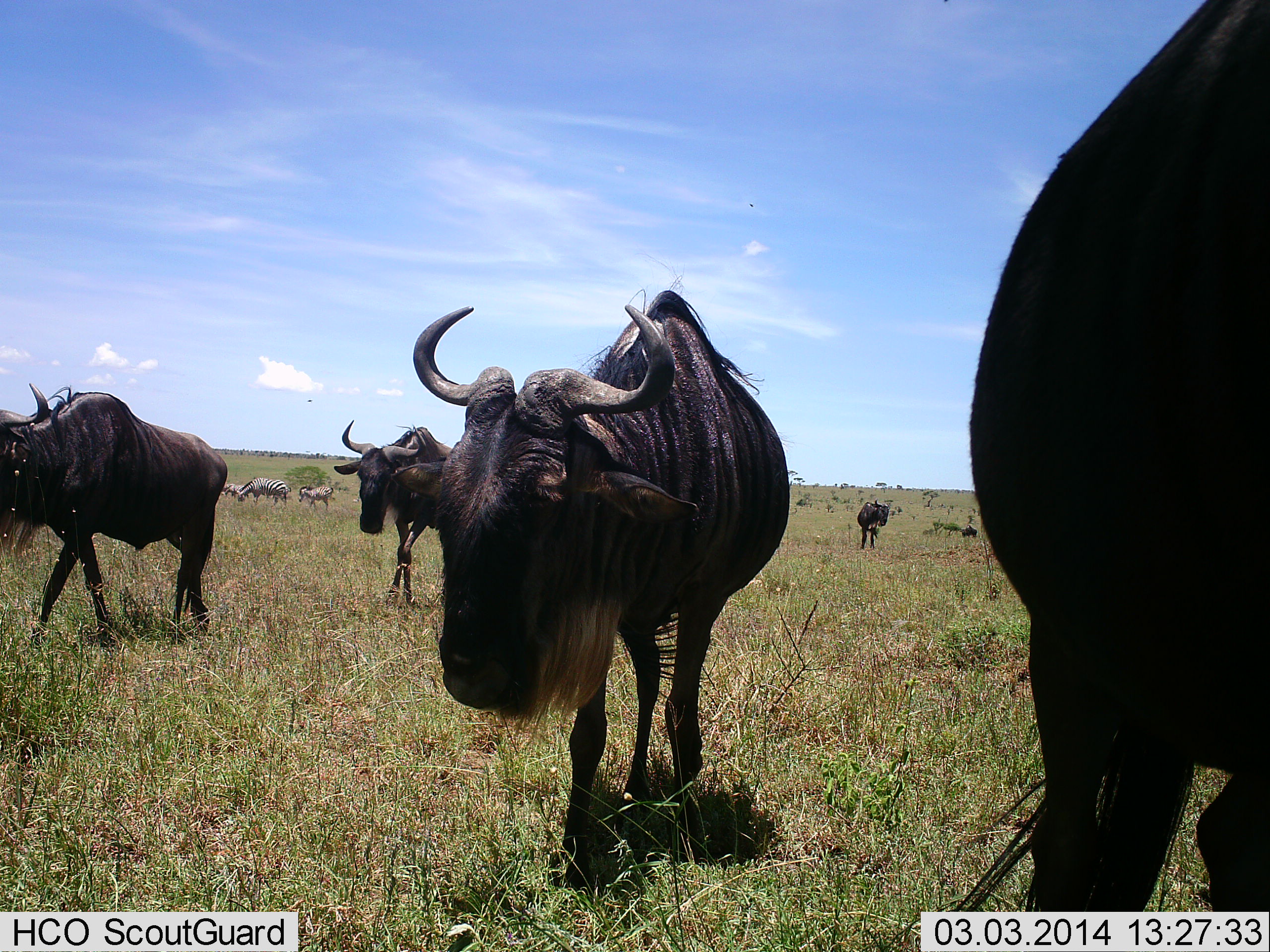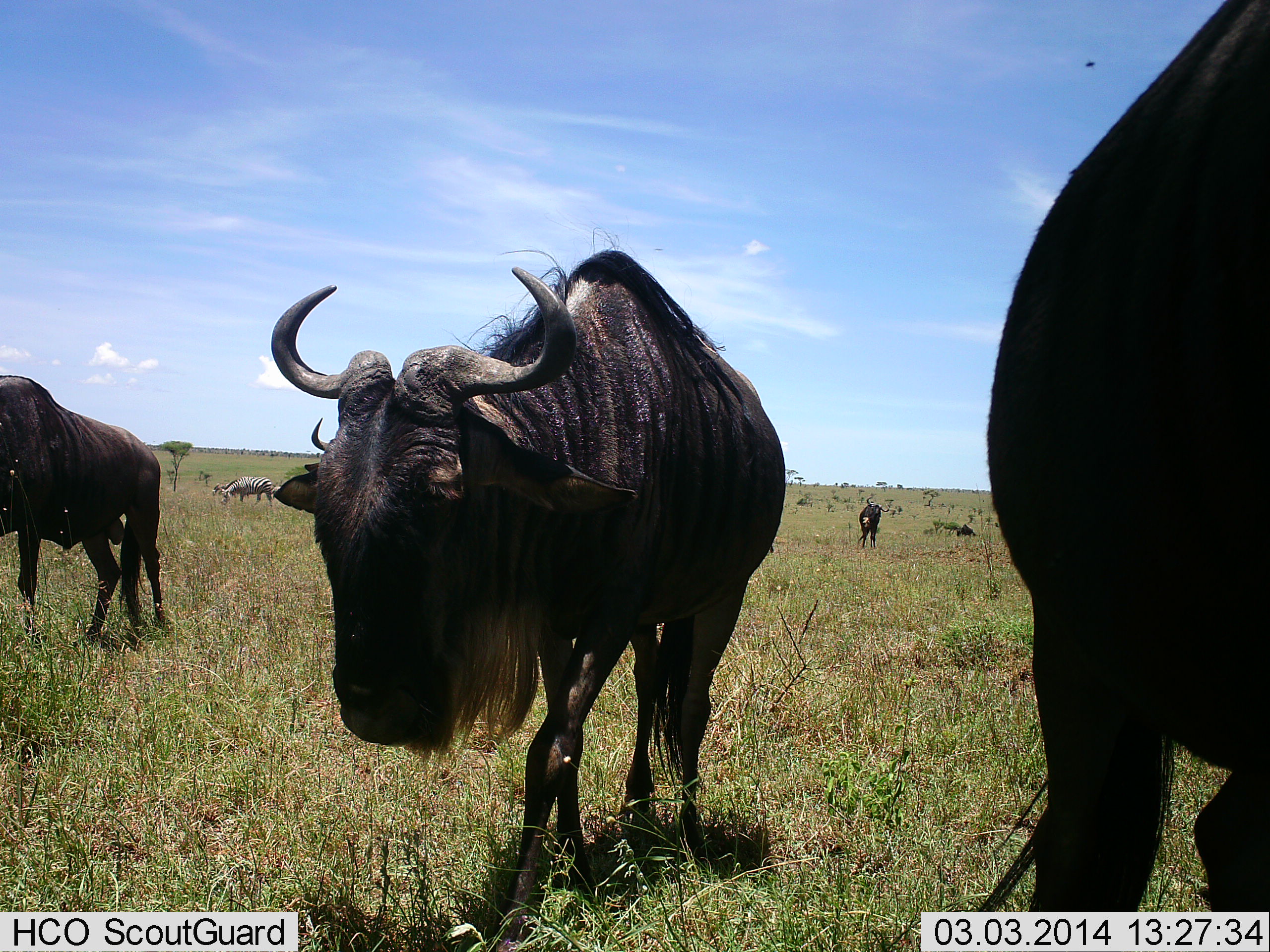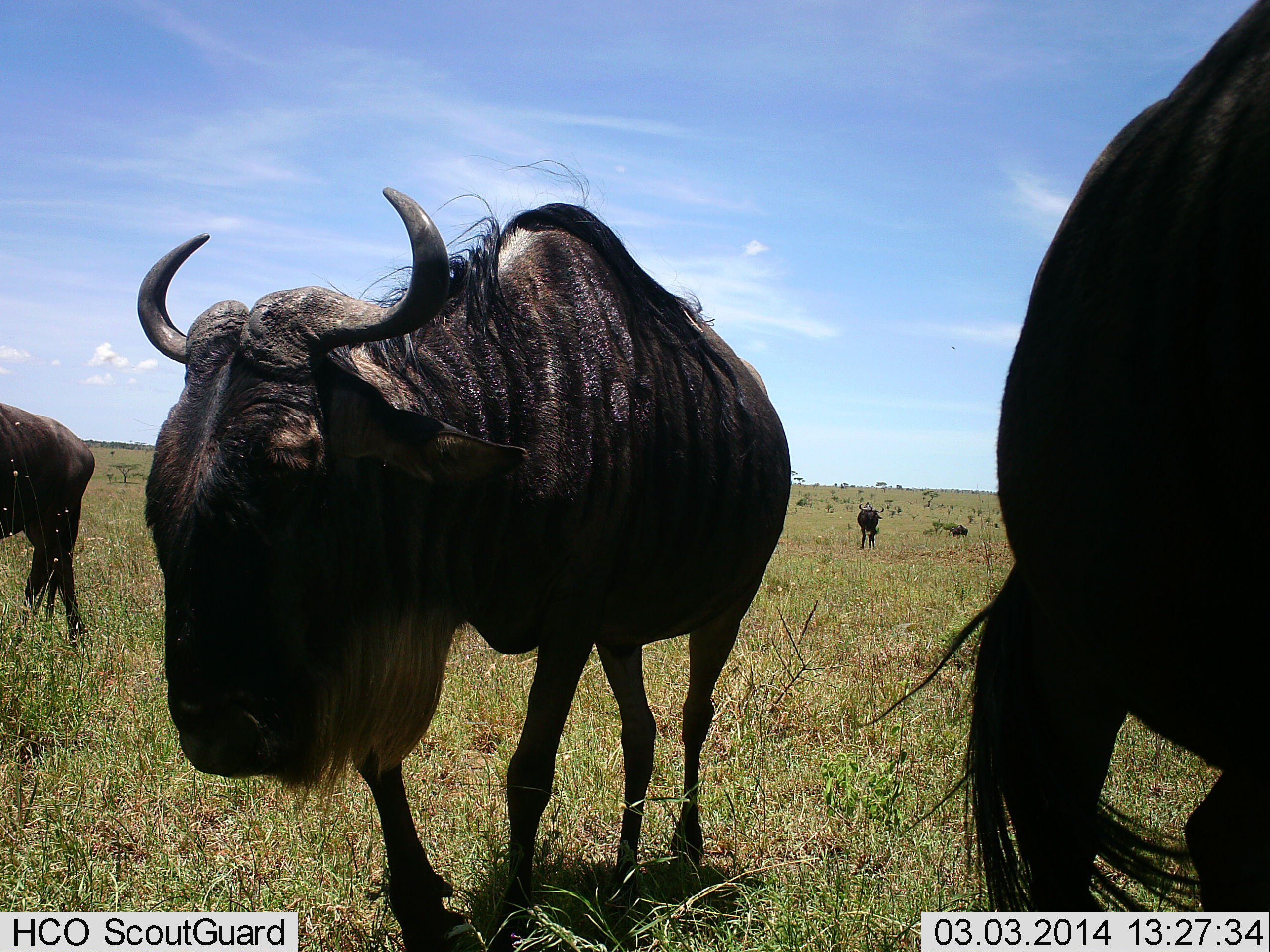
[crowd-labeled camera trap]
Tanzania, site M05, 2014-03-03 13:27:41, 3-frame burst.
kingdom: Animalia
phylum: Chordata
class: Mammalia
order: Artiodactyla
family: Bovidae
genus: Connochaetes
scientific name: Connochaetes taurinus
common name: blue wildebeest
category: wildebeest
Wildebeest (blue wildebeest) (Connochaetes taurinus), count 5. Behavior (volunteer vote fractions): standing 20%, resting 0%, moving 93%, interacting 0%. Young present (vote fraction): 0%. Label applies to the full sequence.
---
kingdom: Animalia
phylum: Chordata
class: Mammalia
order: Perissodactyla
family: Equidae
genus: Equus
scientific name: Equus quagga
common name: plains zebra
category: zebra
Zebra (plains zebra) (Equus quagga), count 3. Behavior (volunteer vote fractions): standing 45%, resting 0%, moving 18%, interacting 0%. Young present (vote fraction): 9%. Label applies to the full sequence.